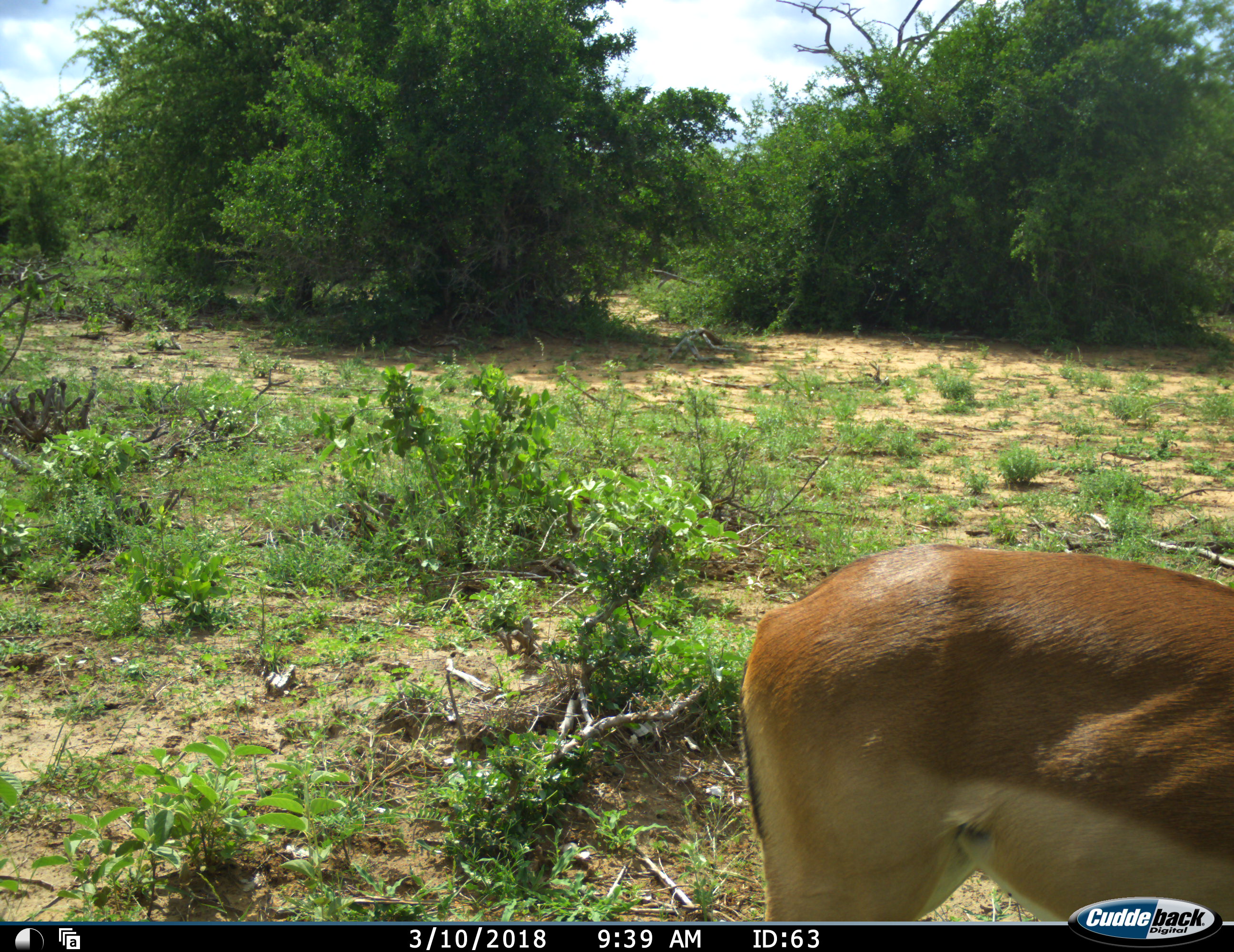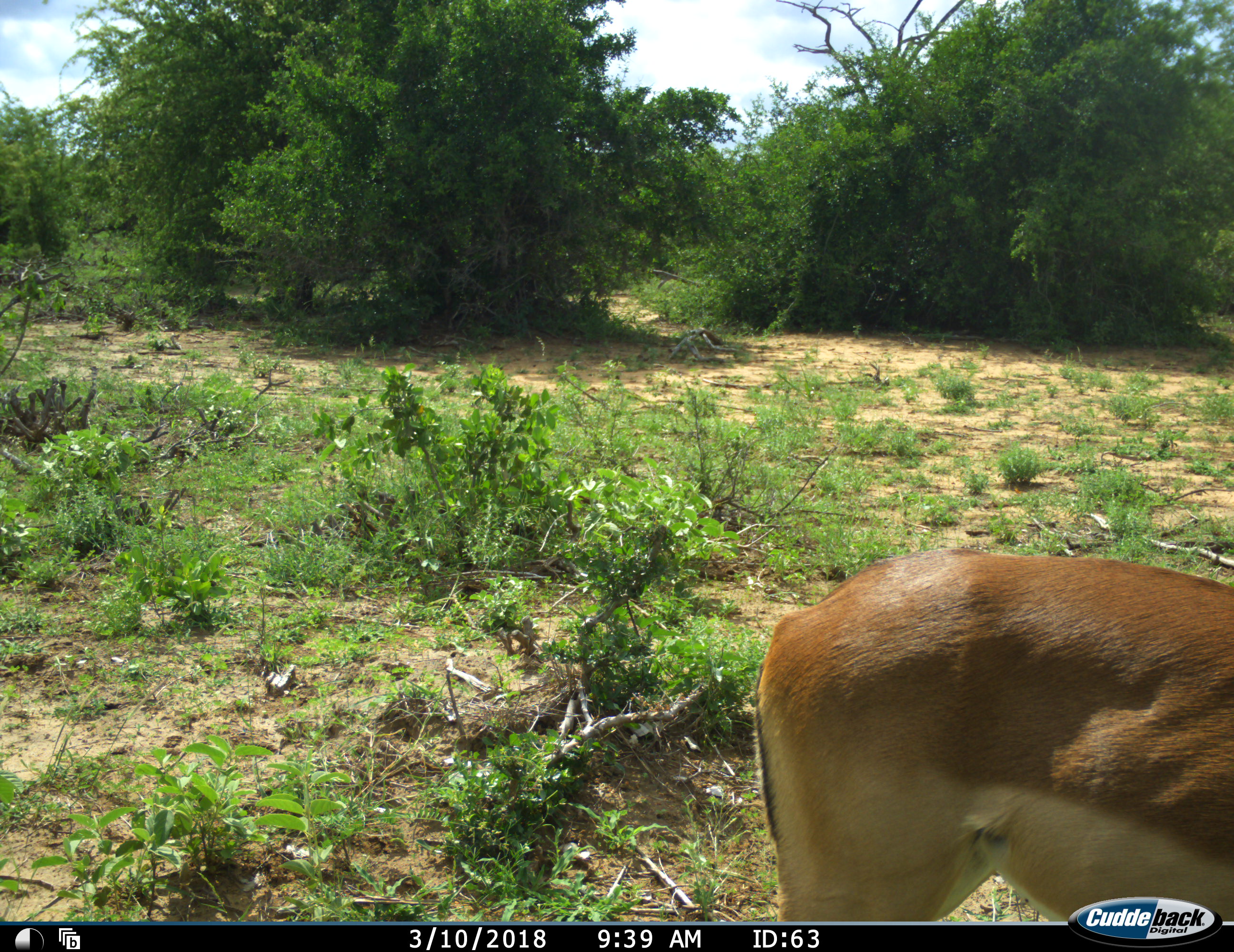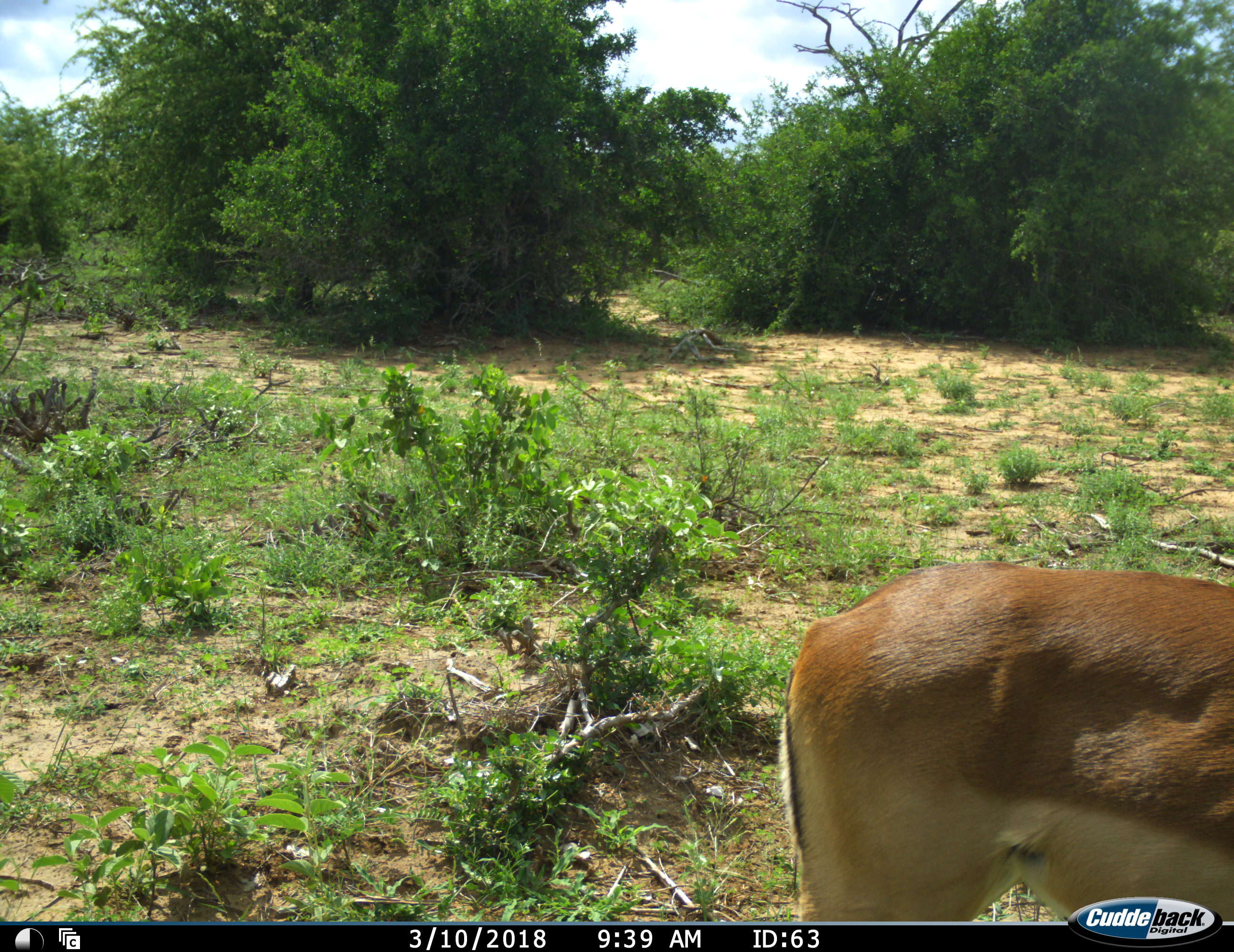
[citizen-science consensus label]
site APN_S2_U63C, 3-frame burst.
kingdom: Animalia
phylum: Chordata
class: Mammalia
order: Artiodactyla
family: Bovidae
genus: Aepyceros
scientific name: Aepyceros melampus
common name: impala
Impala (Aepyceros melampus), count 1. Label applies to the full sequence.